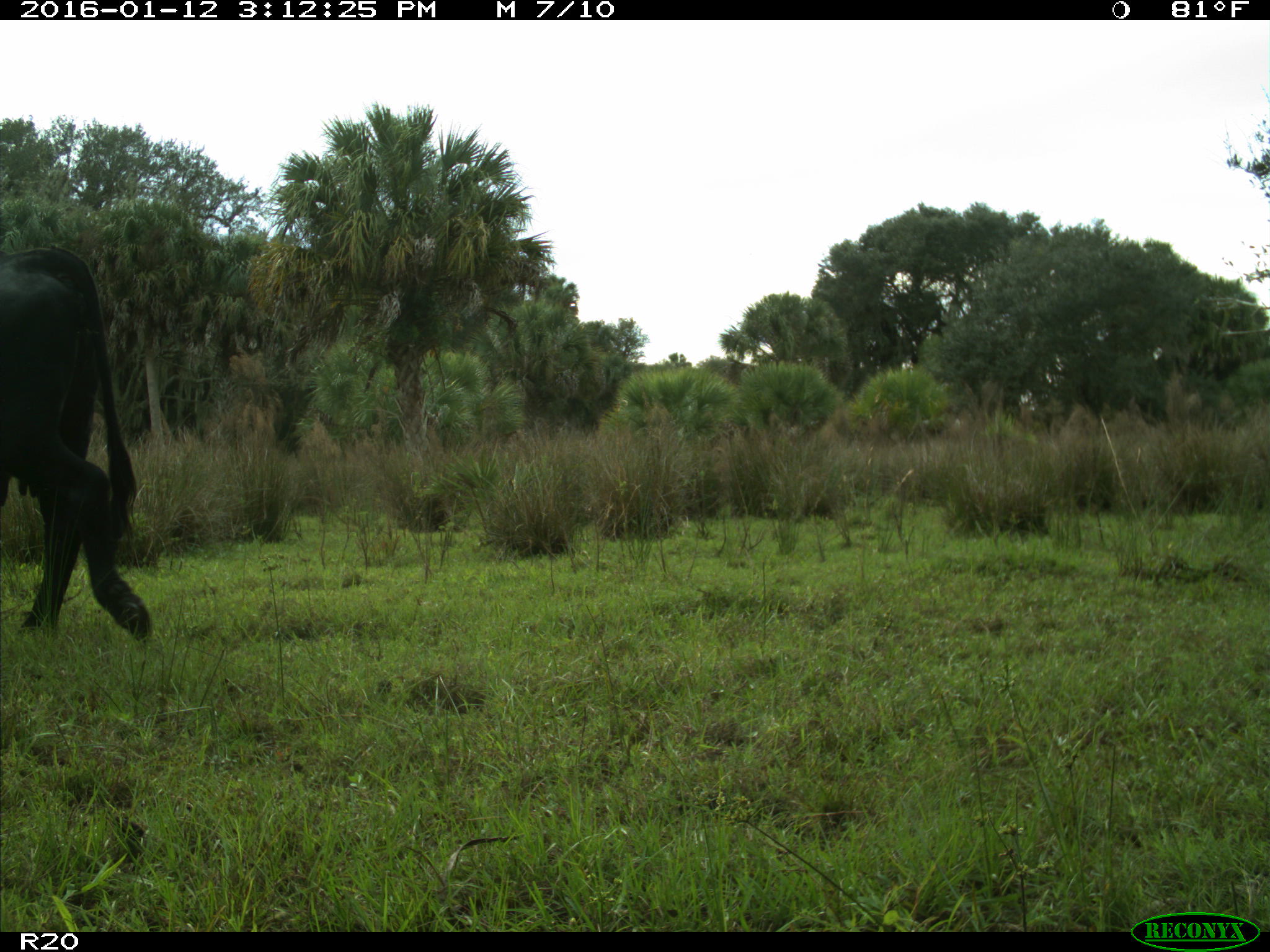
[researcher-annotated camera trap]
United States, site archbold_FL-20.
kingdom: Animalia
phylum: Chordata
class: Mammalia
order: Artiodactyla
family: Bovidae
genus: Bos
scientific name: Bos taurus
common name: domestic cow